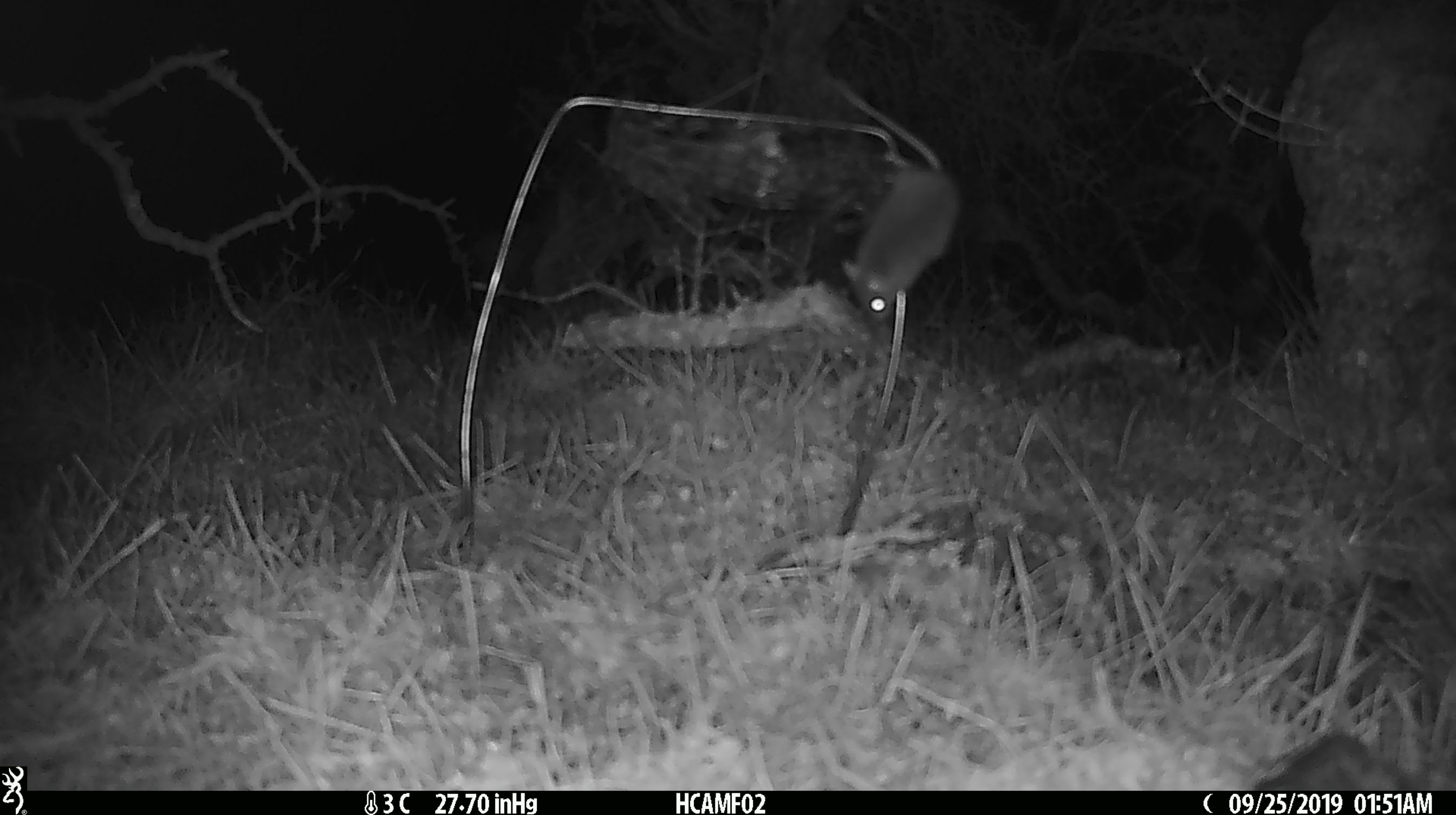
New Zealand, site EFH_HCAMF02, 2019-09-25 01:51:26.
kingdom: Animalia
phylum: Chordata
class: Mammalia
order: Rodentia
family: Muridae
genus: Mus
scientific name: Mus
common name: mouse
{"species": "mouse (Mus)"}